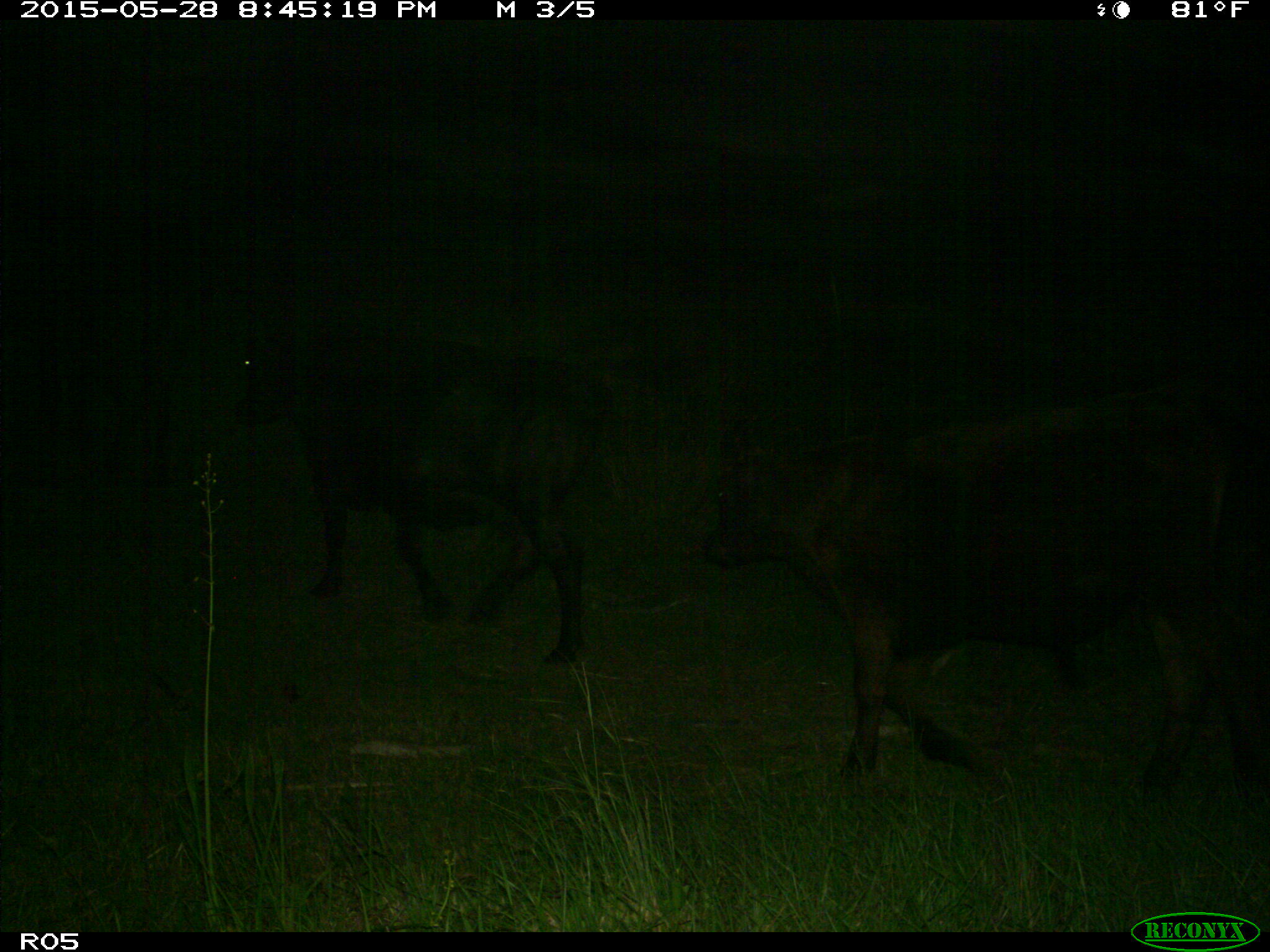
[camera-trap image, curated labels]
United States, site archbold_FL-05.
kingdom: Animalia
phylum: Chordata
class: Mammalia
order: Artiodactyla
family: Bovidae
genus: Bos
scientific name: Bos taurus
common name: domestic cow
Bos taurus (domestic cow).